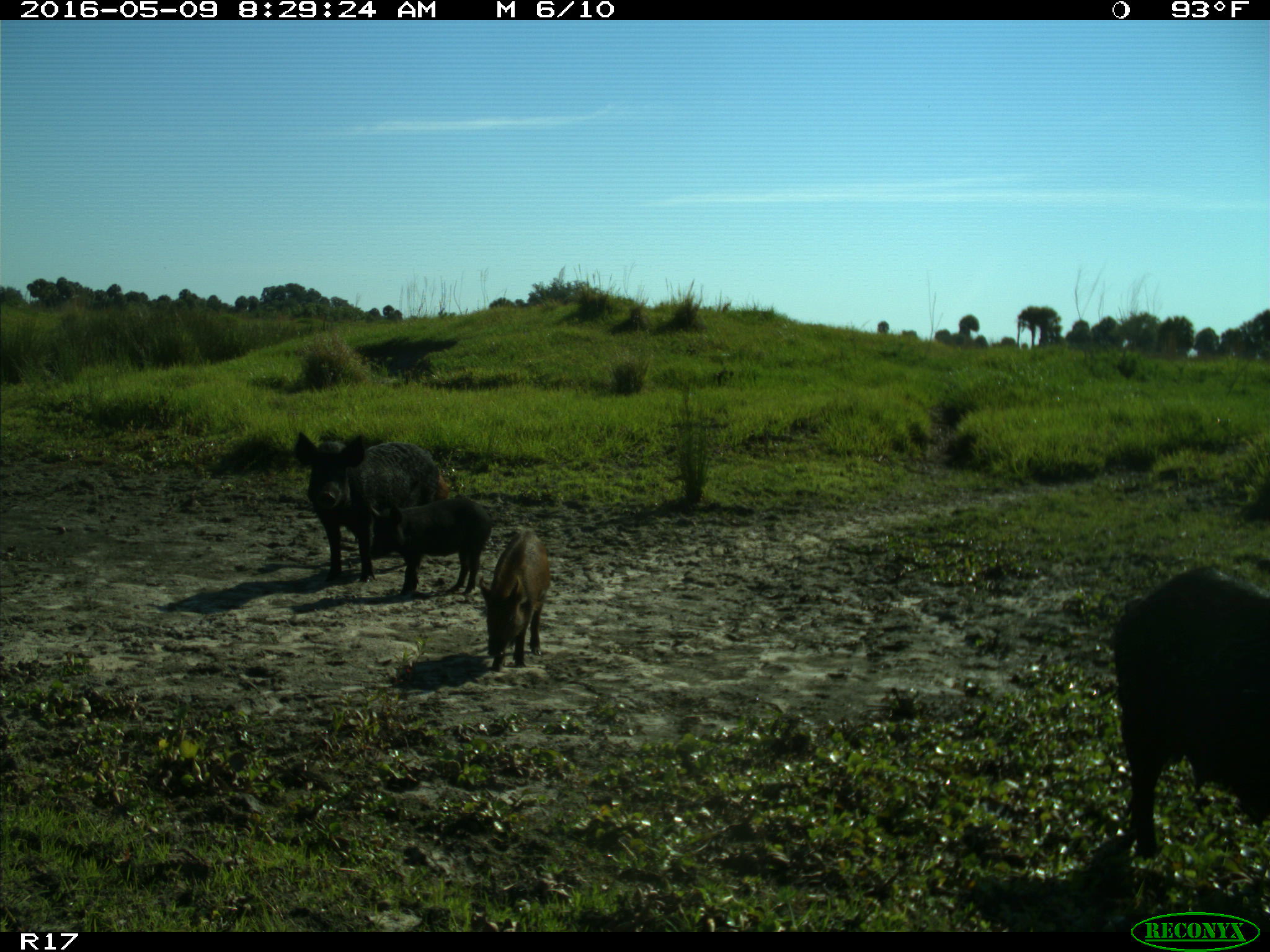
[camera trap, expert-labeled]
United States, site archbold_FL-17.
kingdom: Animalia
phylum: Chordata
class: Mammalia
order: Artiodactyla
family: Suidae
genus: Sus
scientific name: Sus scrofa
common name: wild boar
Sus scrofa (wild boar).